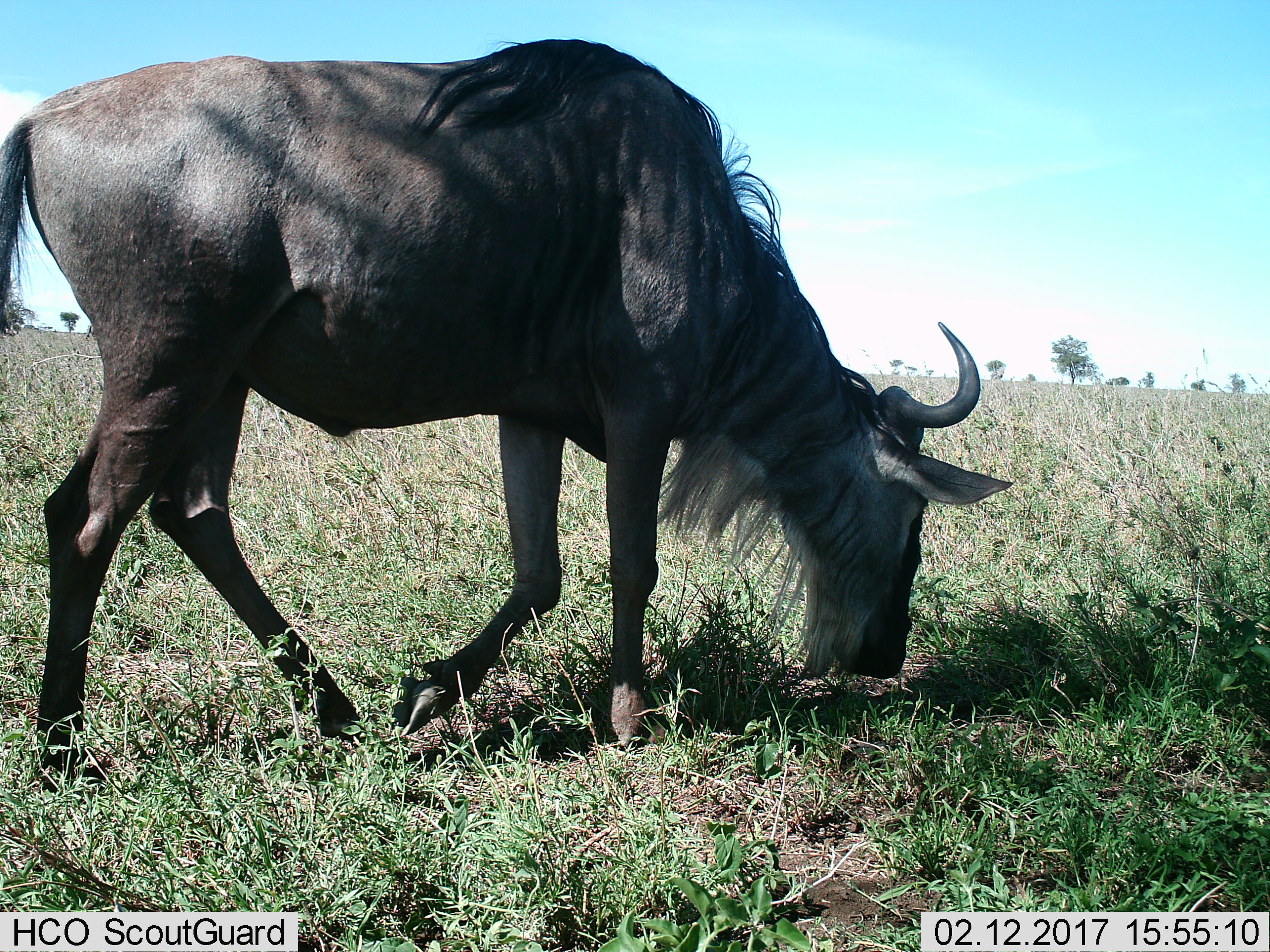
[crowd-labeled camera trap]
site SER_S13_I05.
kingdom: Animalia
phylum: Chordata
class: Mammalia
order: Artiodactyla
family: Bovidae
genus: Connochaetes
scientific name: Connochaetes taurinus taurinus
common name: blue wildebeest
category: wildebeestblue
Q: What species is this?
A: Wildebeestblue (blue wildebeest) (Connochaetes taurinus taurinus).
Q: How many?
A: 1.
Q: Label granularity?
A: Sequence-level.